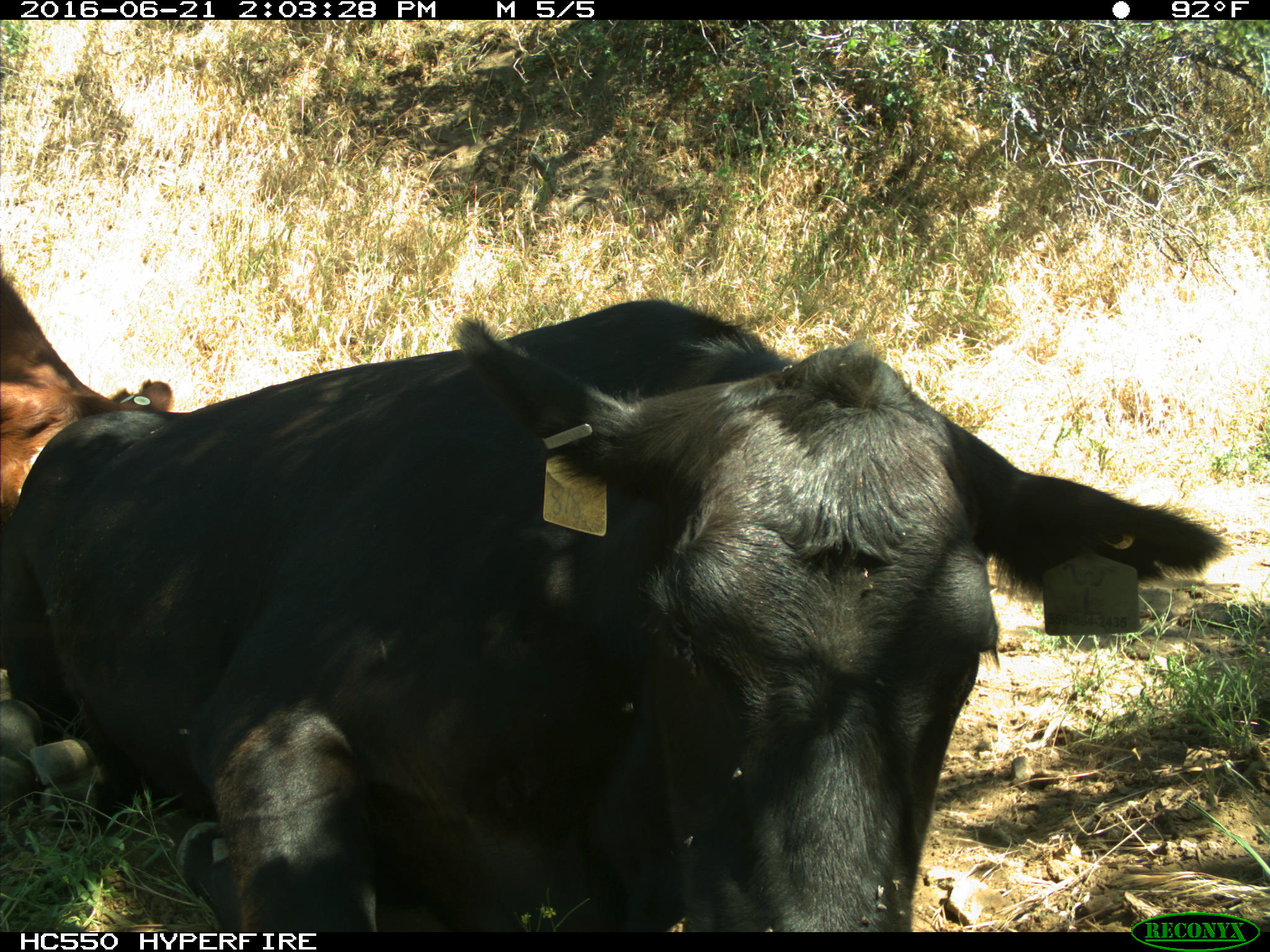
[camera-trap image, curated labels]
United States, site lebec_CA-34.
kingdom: Animalia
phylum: Chordata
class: Mammalia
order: Artiodactyla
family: Bovidae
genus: Bos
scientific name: Bos taurus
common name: domestic cow